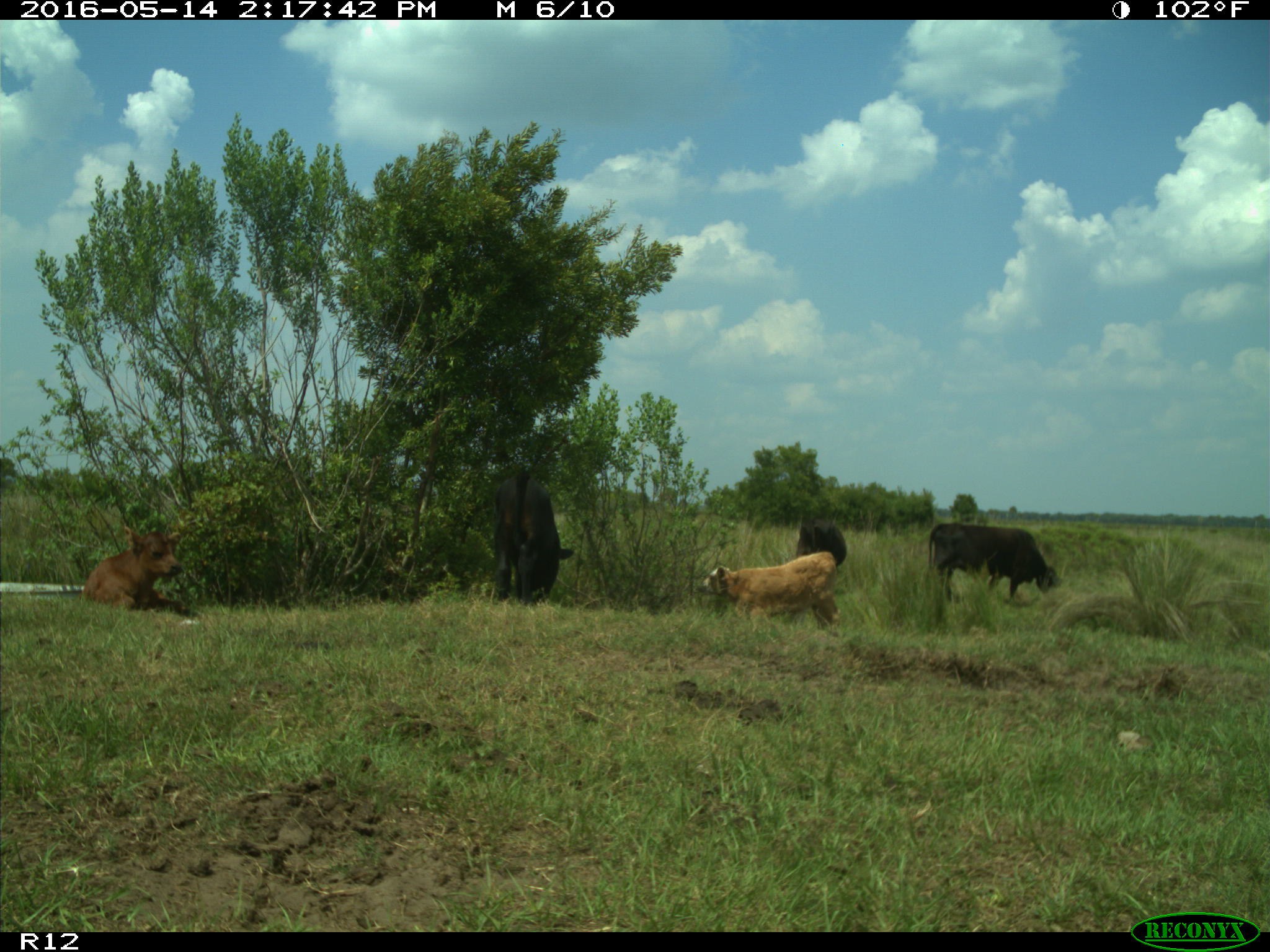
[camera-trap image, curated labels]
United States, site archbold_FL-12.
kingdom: Animalia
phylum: Chordata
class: Mammalia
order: Artiodactyla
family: Bovidae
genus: Bos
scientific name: Bos taurus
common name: domestic cow